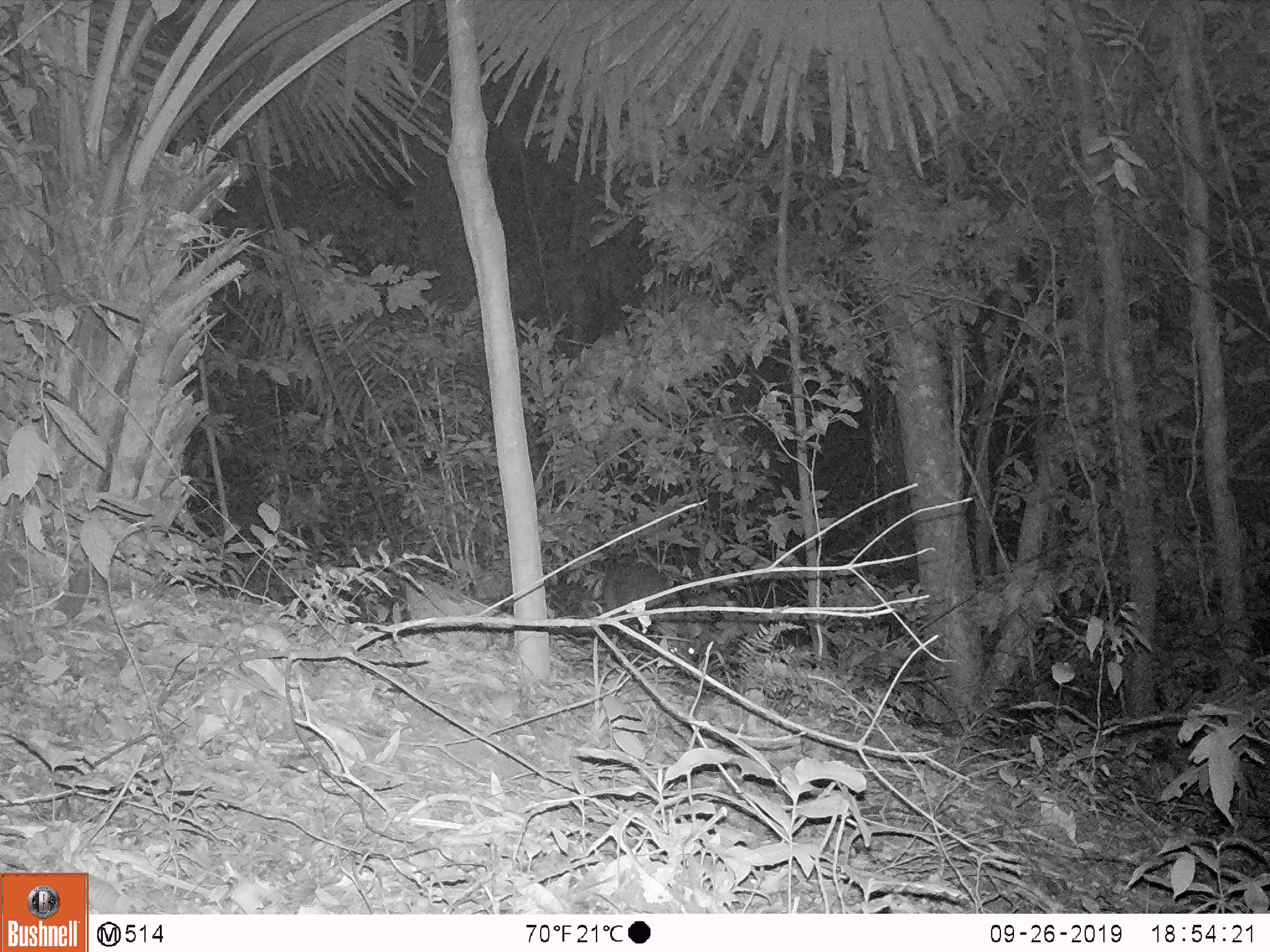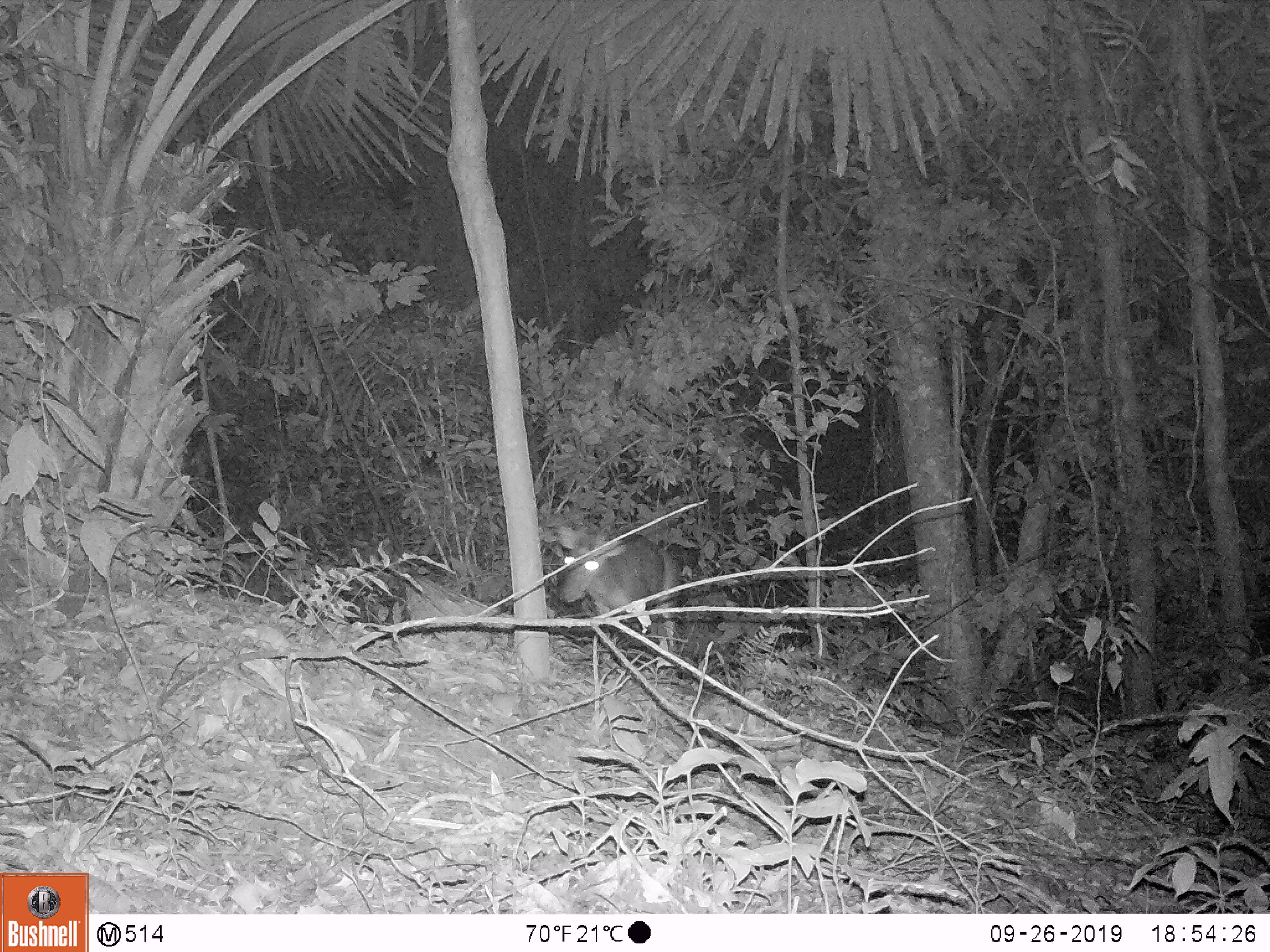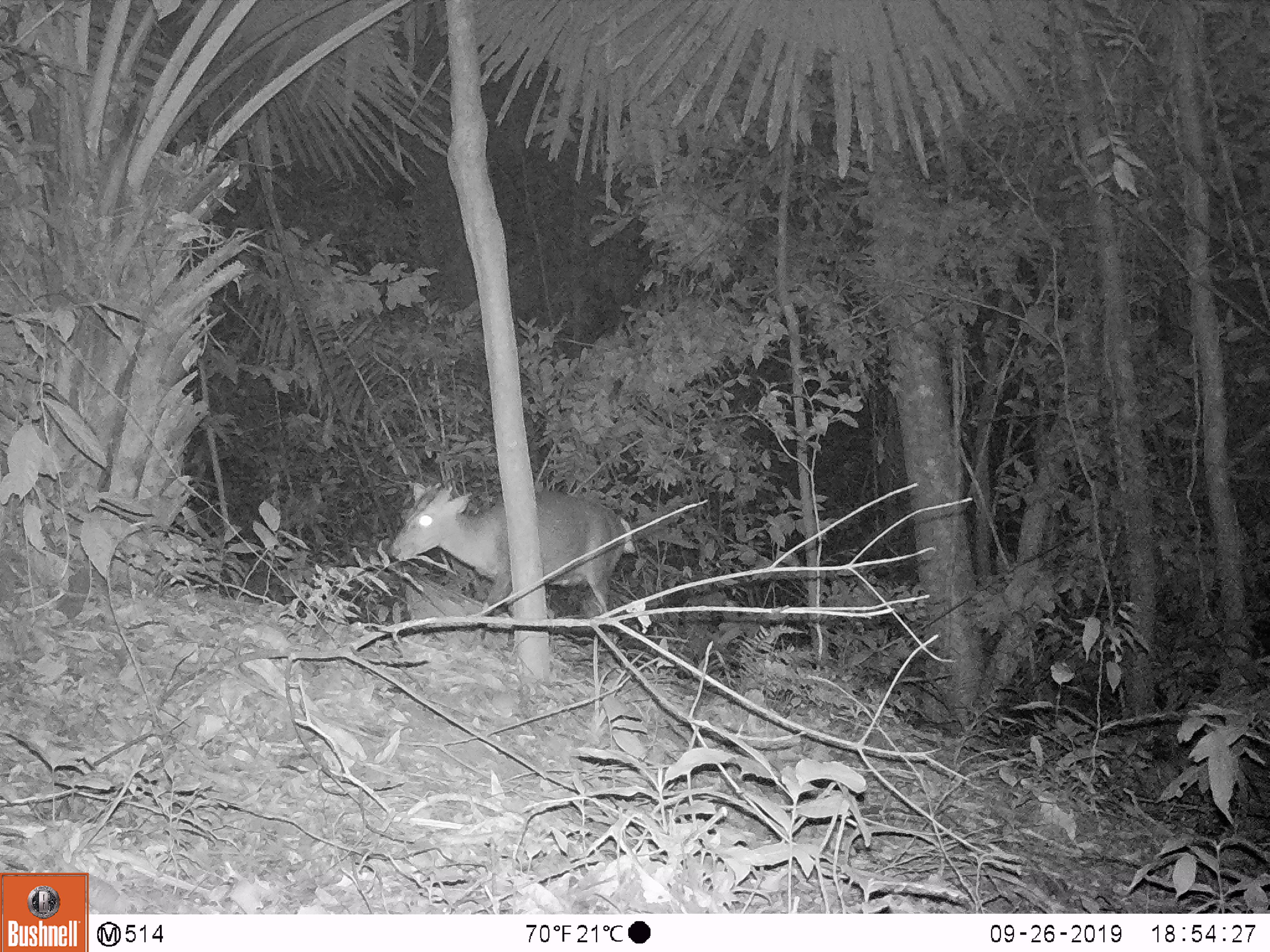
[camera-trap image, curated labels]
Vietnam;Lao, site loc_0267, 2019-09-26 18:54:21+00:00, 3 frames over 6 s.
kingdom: Animalia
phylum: Chordata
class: Mammalia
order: Artiodactyla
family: Cervidae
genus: Muntiacus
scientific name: Muntiacus rooseveltorum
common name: roosevelt's muntjac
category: roosevelts muntjac group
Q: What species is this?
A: Roosevelts muntjac group (roosevelt's muntjac) (Muntiacus rooseveltorum).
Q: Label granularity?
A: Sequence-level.